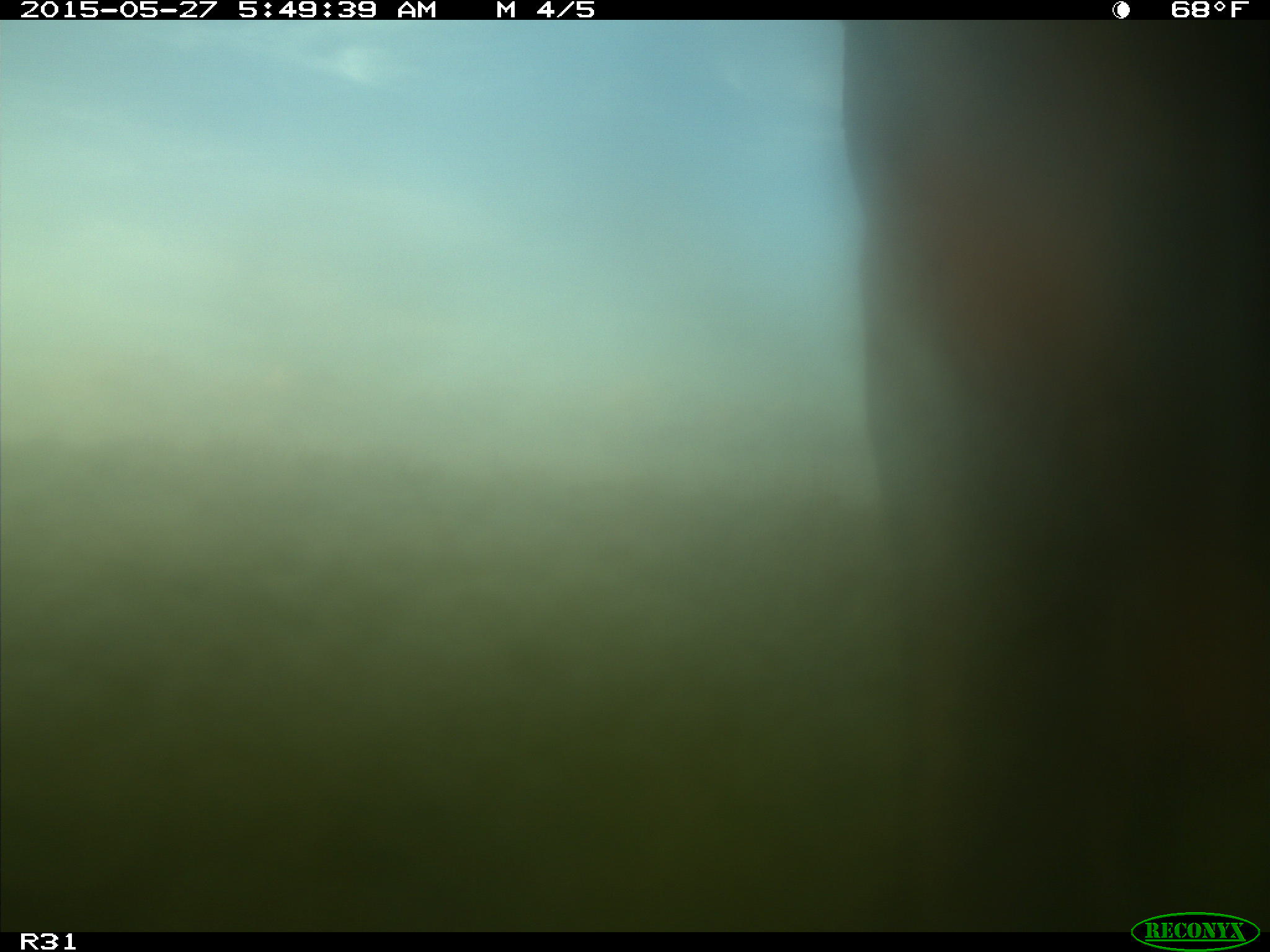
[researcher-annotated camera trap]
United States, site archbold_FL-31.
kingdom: Animalia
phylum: Chordata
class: Mammalia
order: Artiodactyla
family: Bovidae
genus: Bos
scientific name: Bos taurus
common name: domestic cow